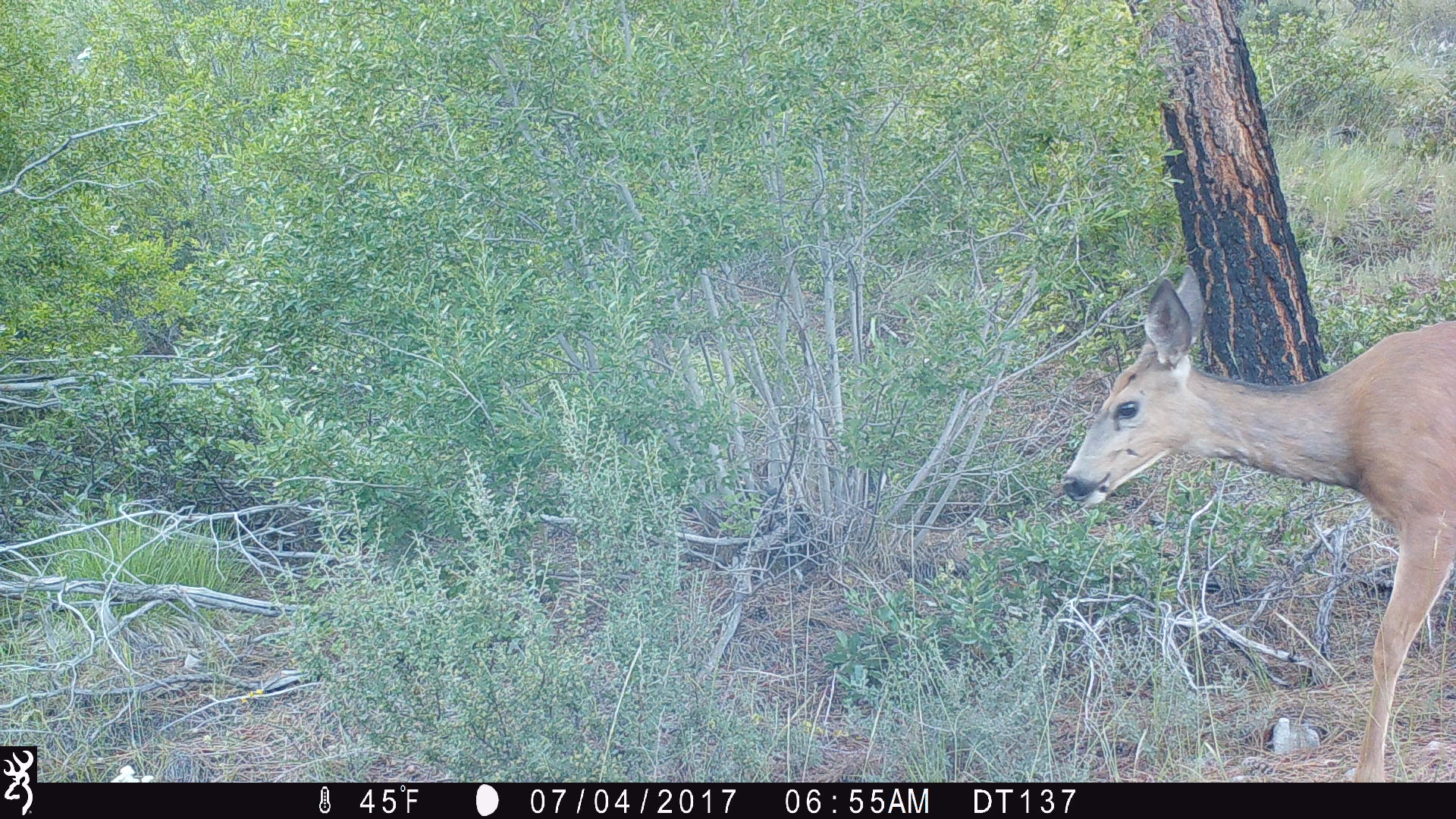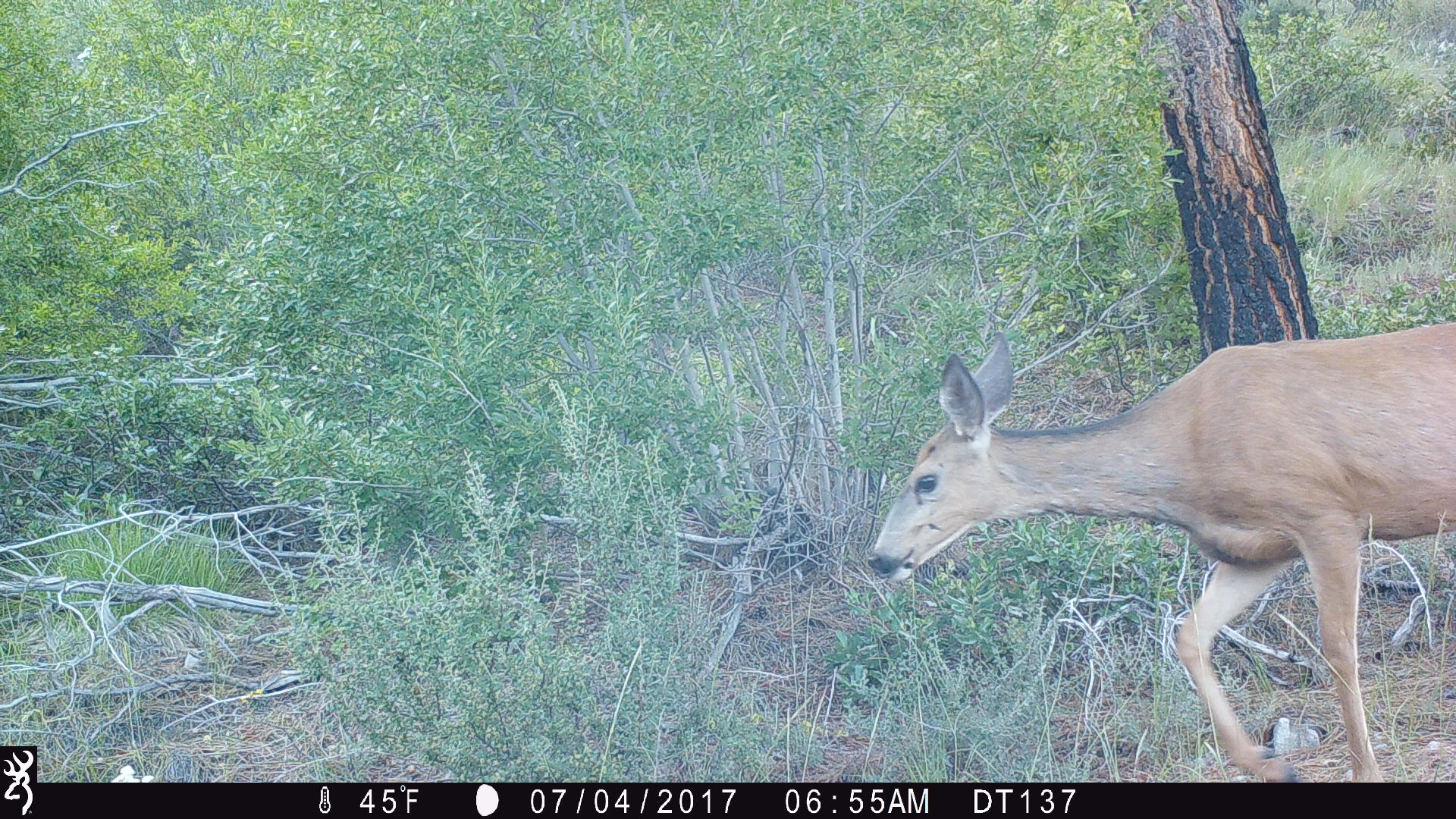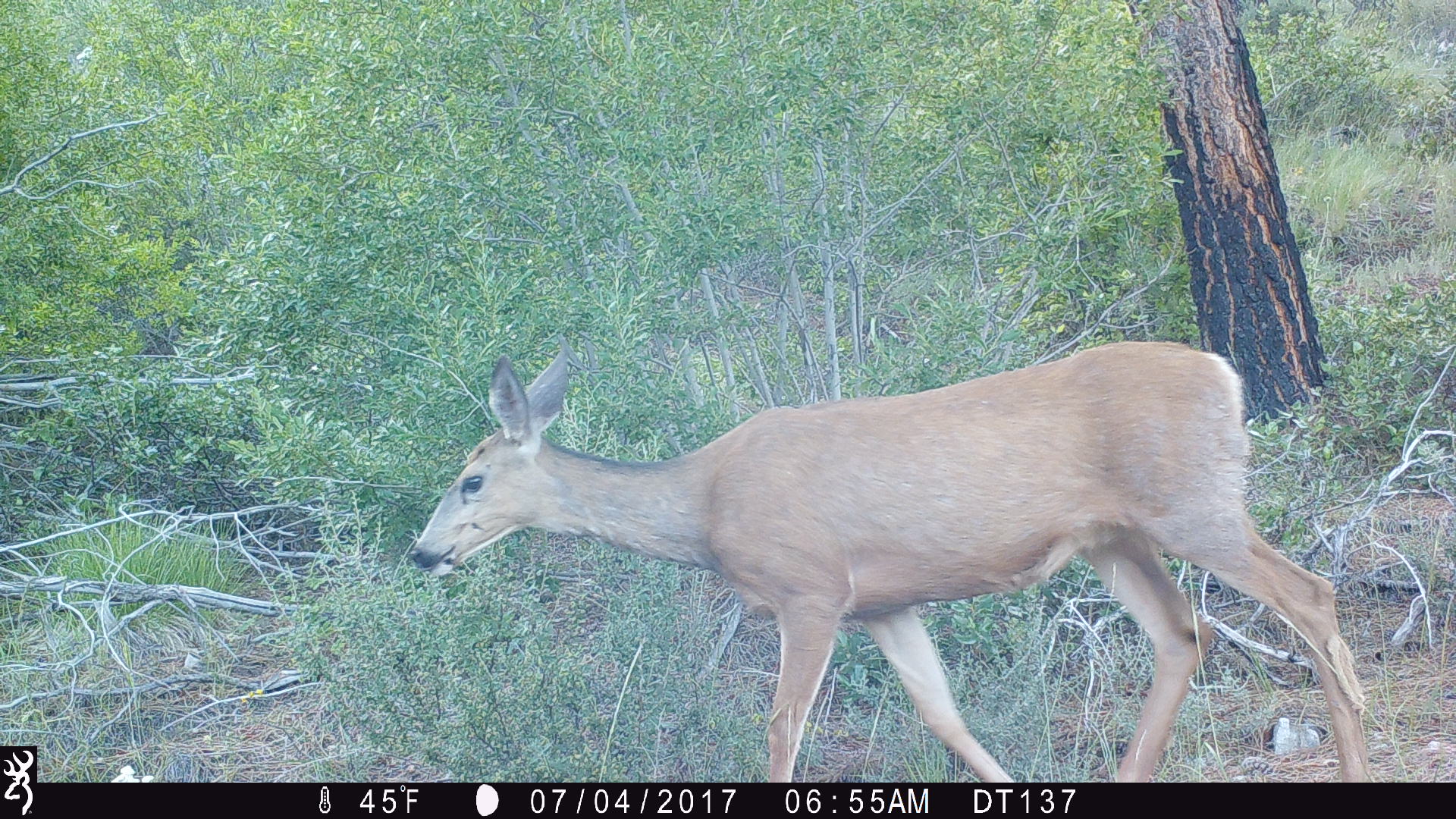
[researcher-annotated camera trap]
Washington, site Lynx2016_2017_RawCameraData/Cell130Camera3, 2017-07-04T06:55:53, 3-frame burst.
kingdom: Animalia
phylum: Chordata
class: Mammalia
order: Artiodactyla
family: Cervidae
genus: Odocoileus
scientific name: Odocoileus hemionus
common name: mule deer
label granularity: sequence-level